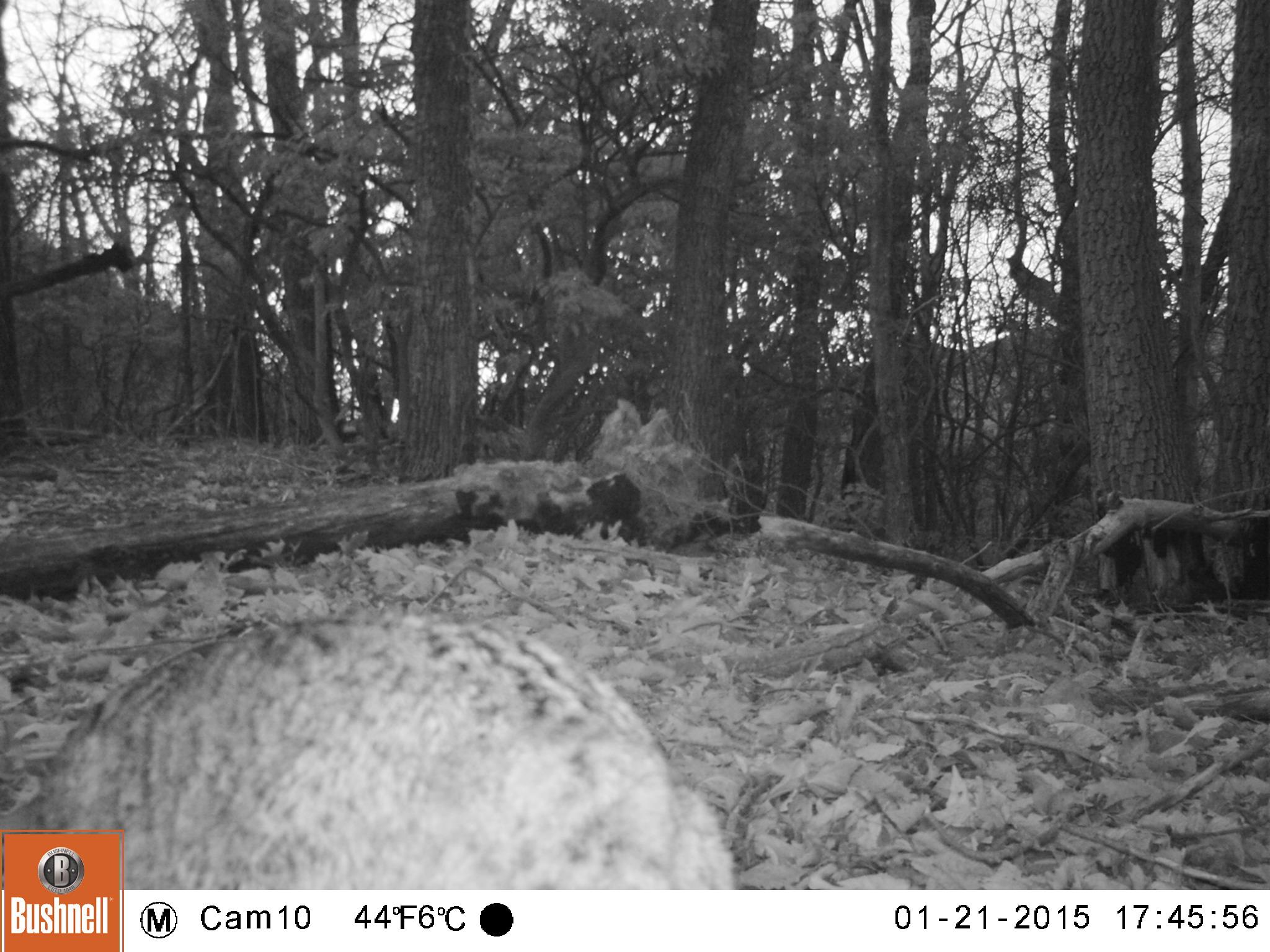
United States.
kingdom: Animalia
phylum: Chordata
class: Mammalia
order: Carnivora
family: Felidae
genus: Lynx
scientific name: Lynx rufus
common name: bobcat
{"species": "Bobcat (Lynx rufus)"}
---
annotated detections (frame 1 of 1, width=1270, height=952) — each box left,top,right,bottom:
Bobcat: 7,575,738,891